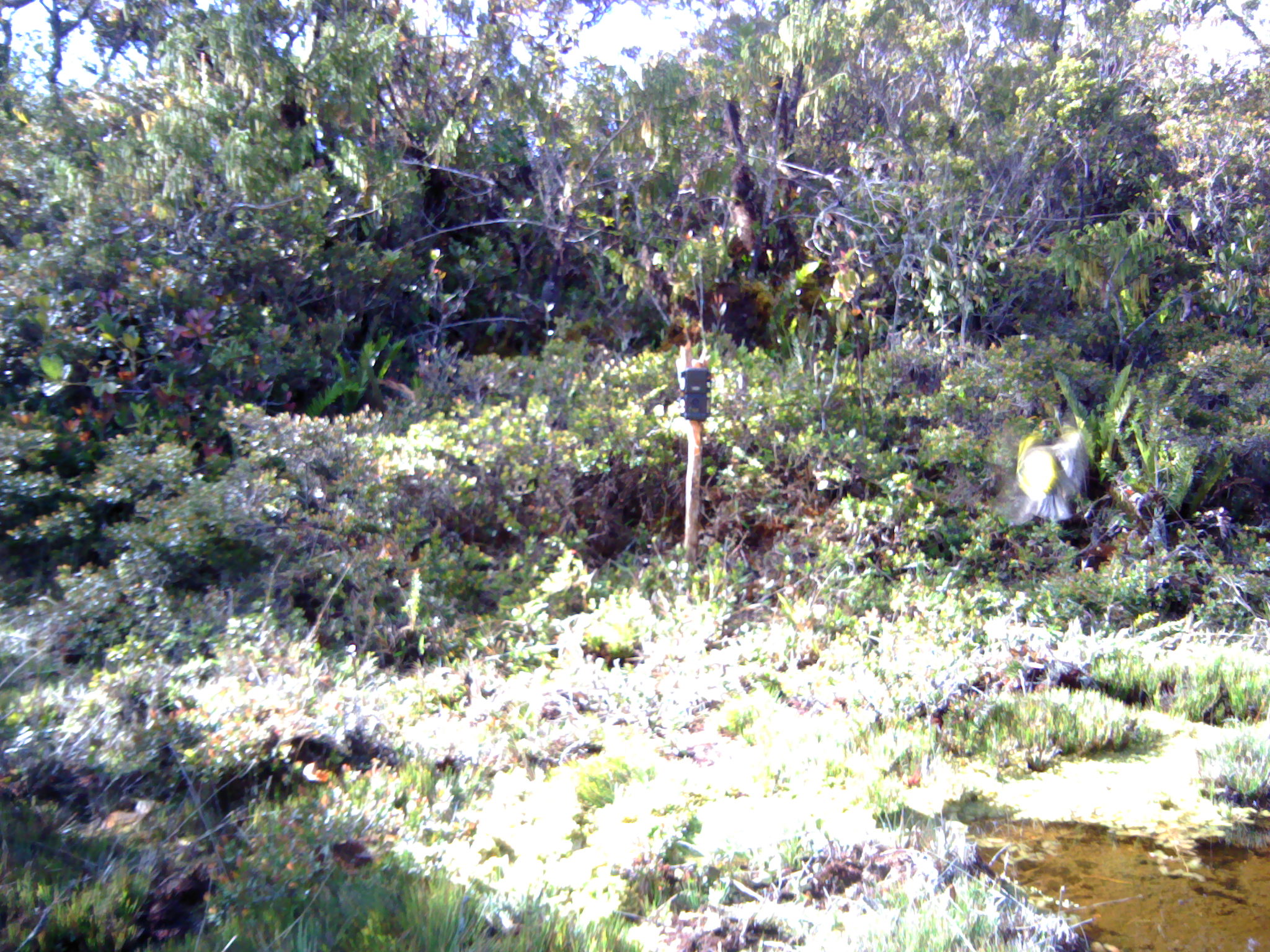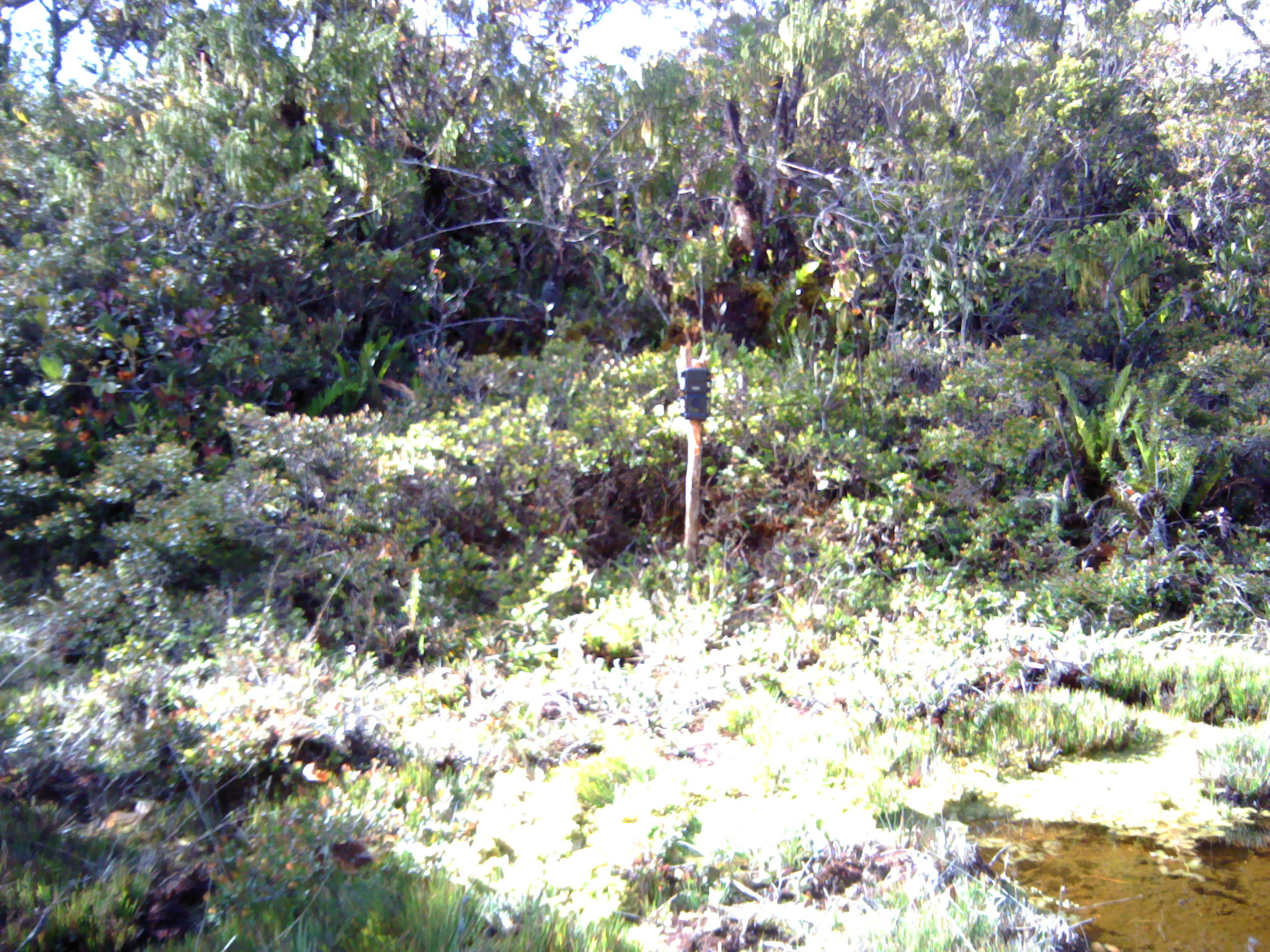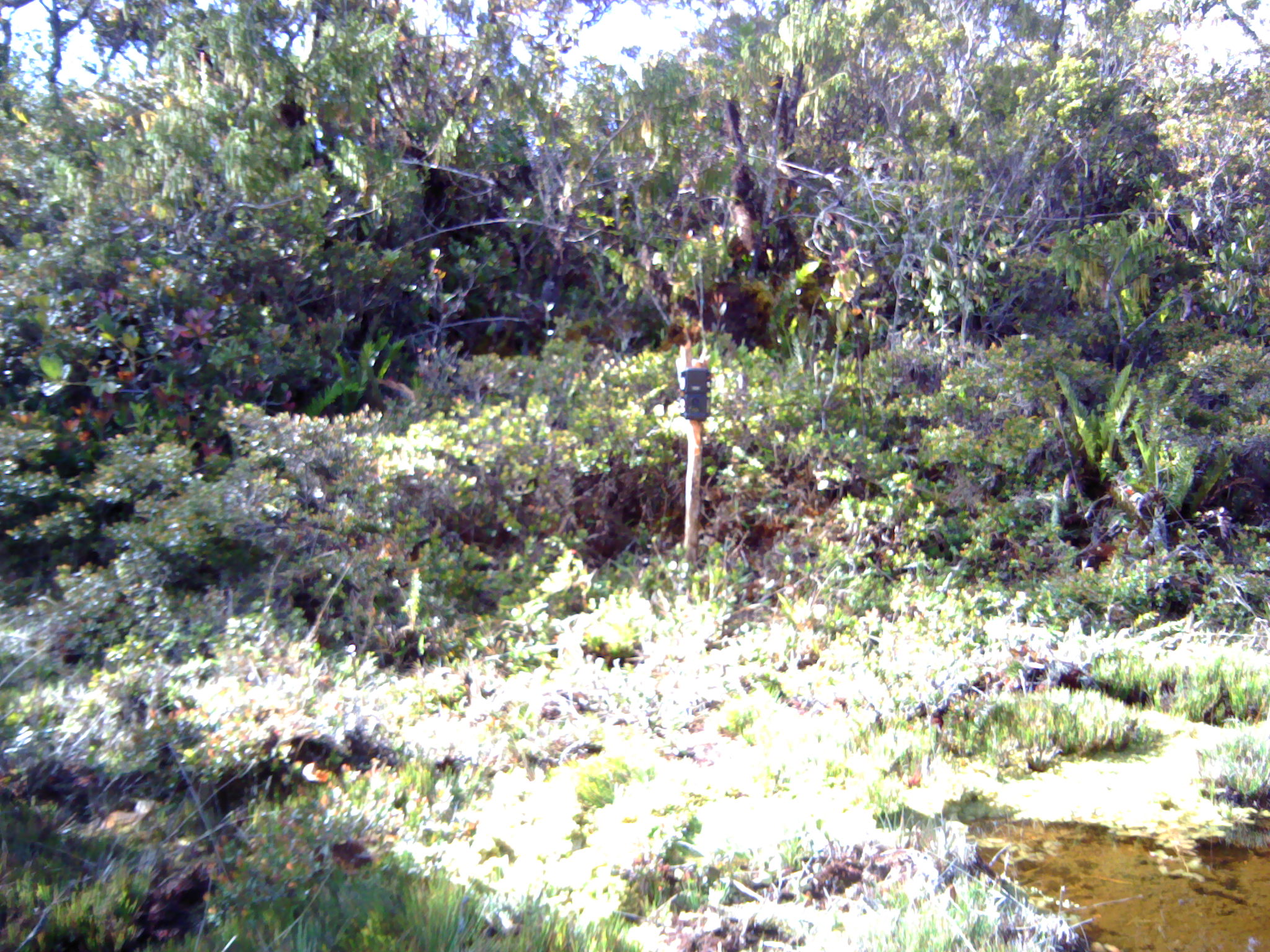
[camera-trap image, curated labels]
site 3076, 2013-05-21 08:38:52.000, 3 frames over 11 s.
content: unidentified animal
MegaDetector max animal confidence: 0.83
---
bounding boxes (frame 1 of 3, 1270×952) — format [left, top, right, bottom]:
unknown: [1016, 425, 1089, 521]